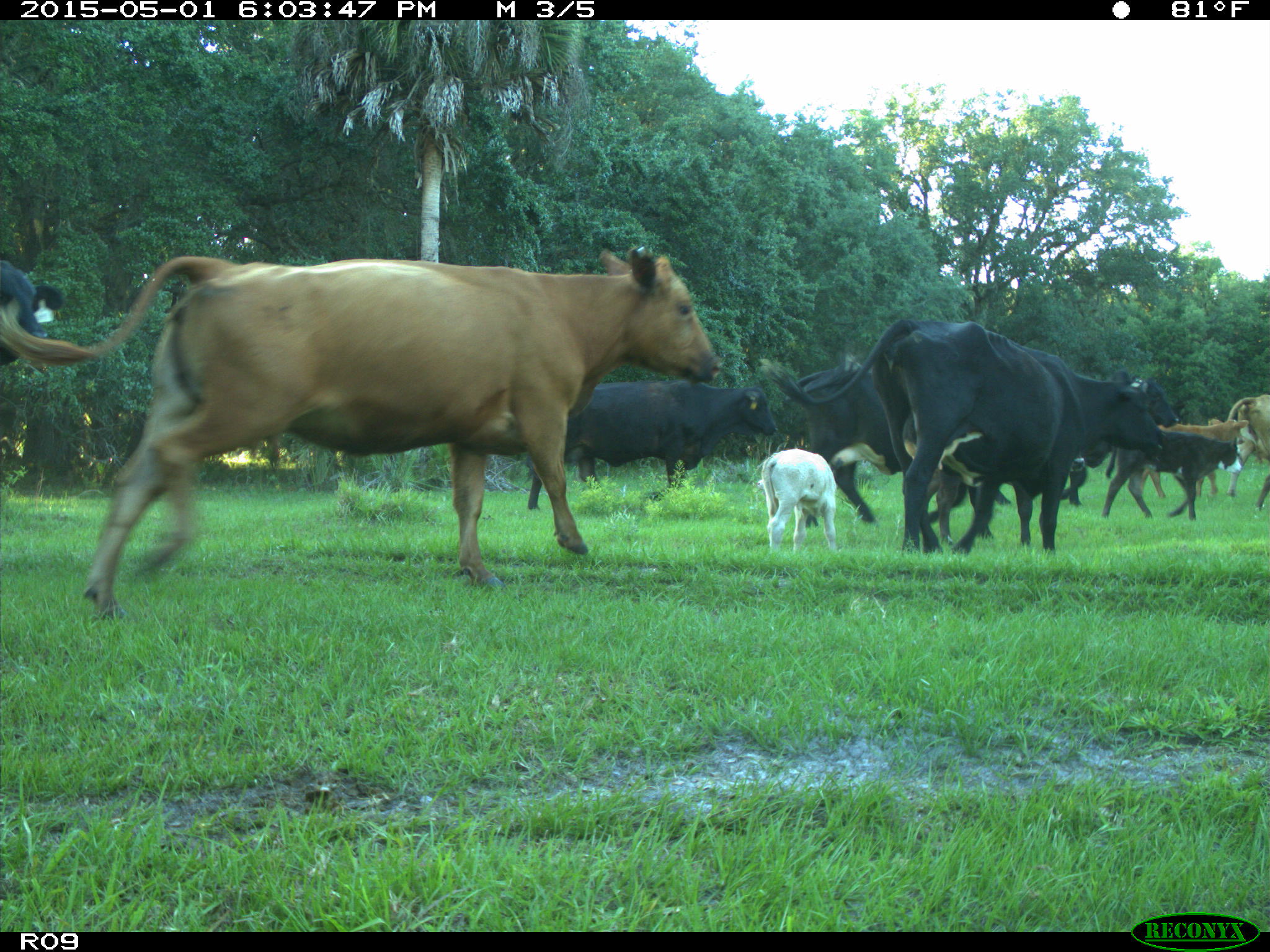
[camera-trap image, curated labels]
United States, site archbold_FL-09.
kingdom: Animalia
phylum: Chordata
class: Mammalia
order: Artiodactyla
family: Bovidae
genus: Bos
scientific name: Bos taurus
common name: domestic cow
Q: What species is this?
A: Bos taurus (domestic cow).